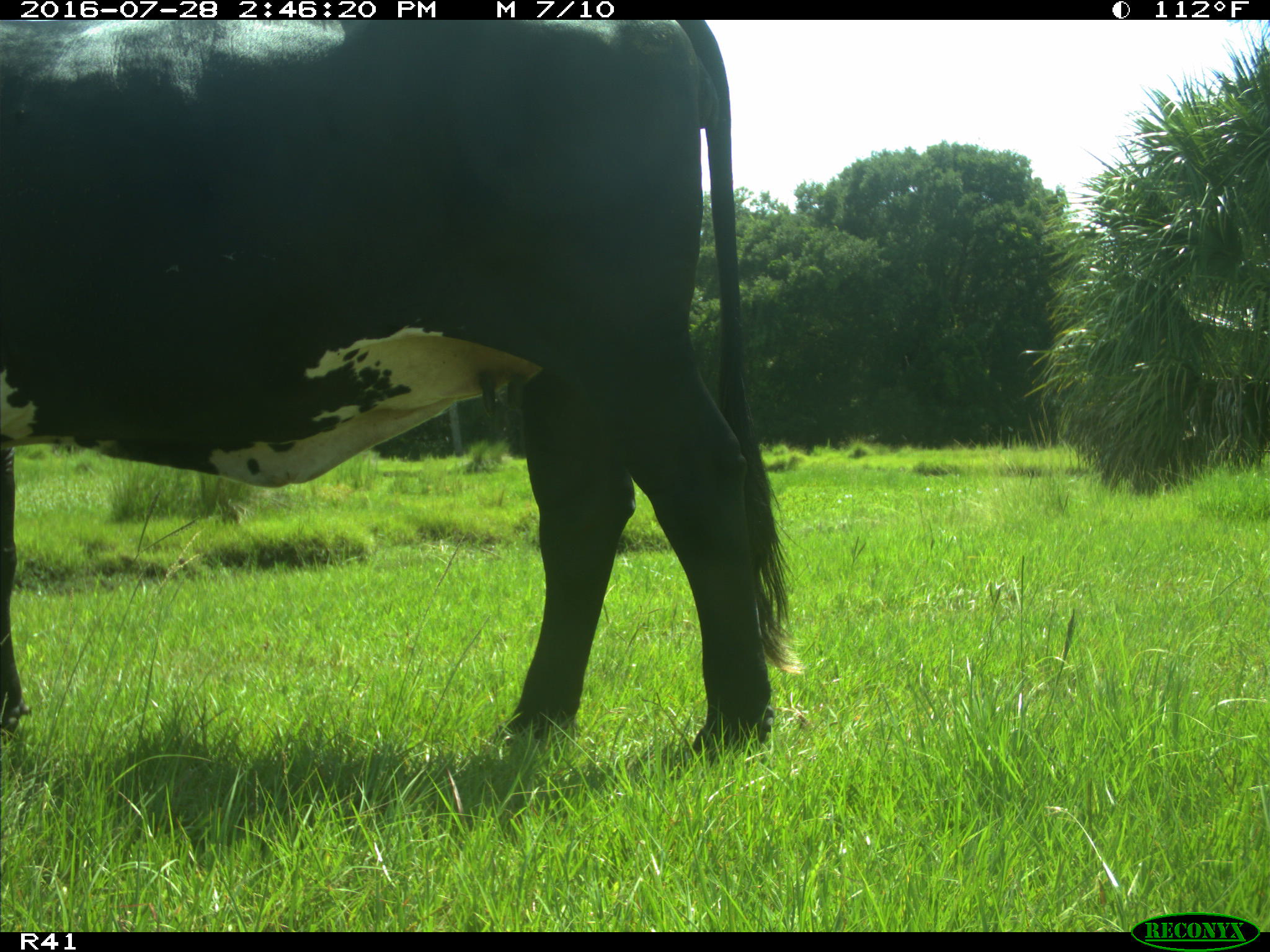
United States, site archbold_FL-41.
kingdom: Animalia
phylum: Chordata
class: Mammalia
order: Artiodactyla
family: Bovidae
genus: Bos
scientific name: Bos taurus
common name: domestic cow